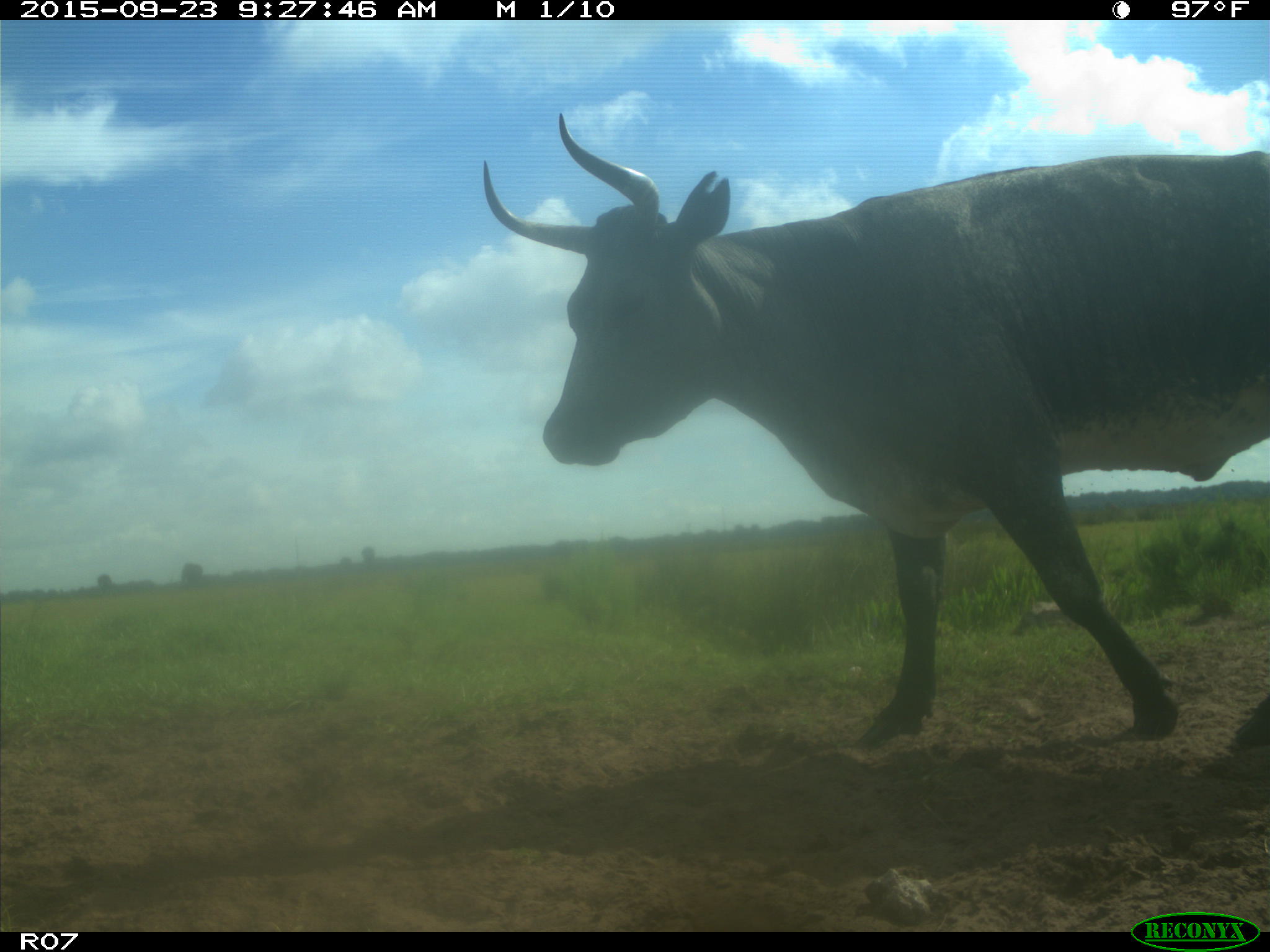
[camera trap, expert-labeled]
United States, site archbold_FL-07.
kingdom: Animalia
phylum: Chordata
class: Mammalia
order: Artiodactyla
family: Bovidae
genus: Bos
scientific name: Bos taurus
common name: domestic cow